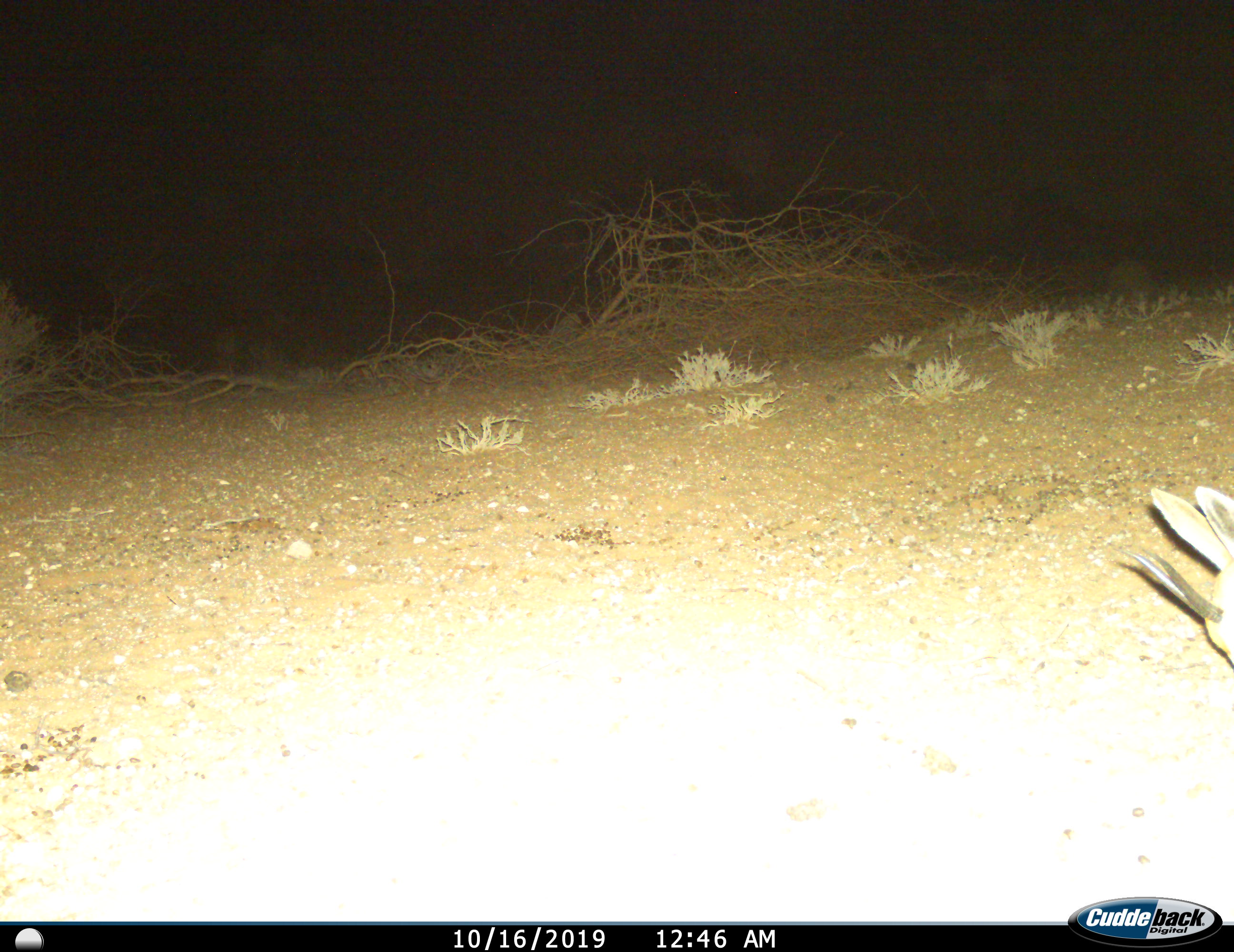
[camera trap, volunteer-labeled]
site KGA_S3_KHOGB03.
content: unidentified animal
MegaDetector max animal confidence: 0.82